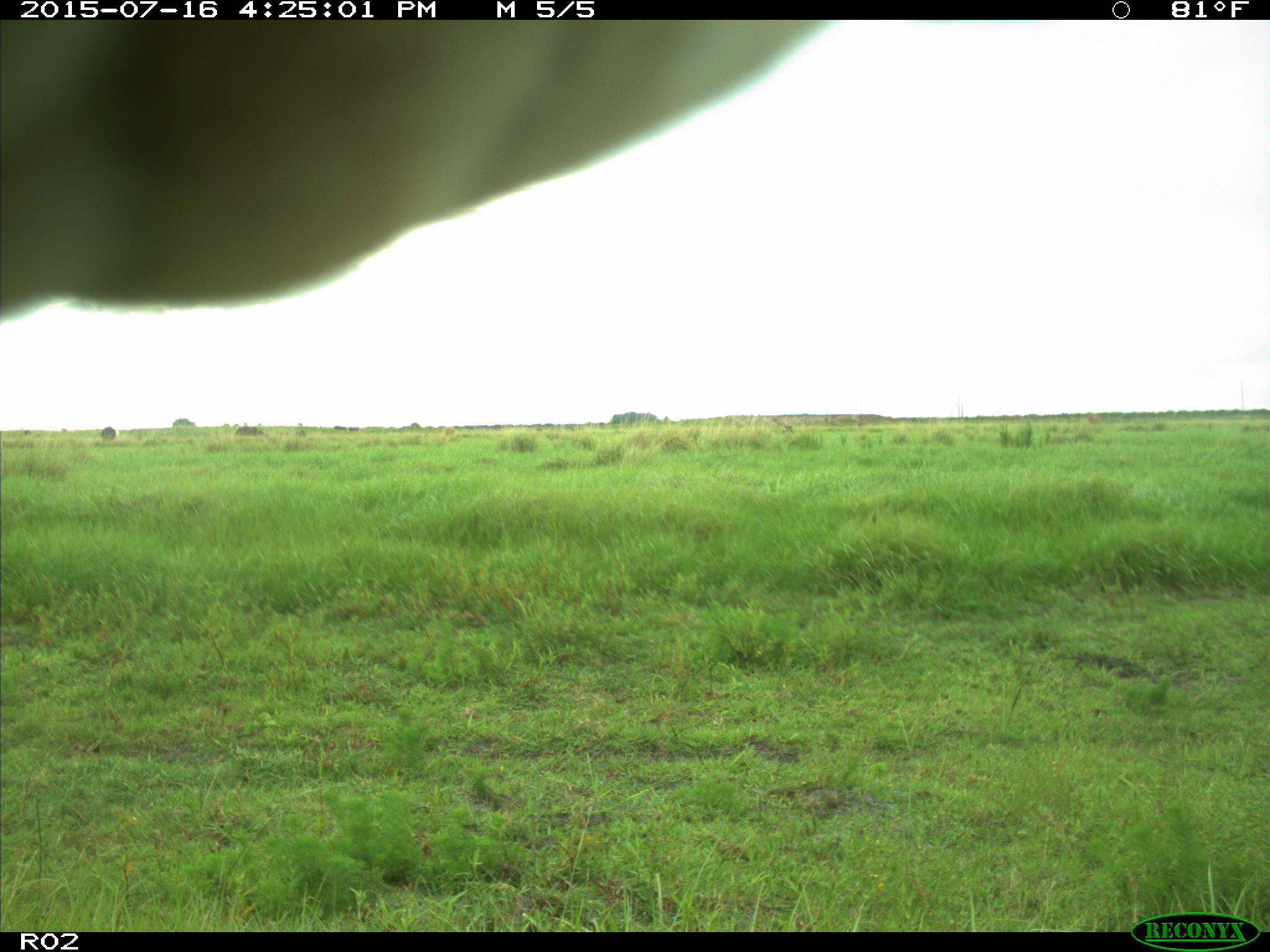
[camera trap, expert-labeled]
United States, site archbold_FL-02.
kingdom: Animalia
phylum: Chordata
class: Mammalia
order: Artiodactyla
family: Bovidae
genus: Bos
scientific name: Bos taurus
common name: domestic cow